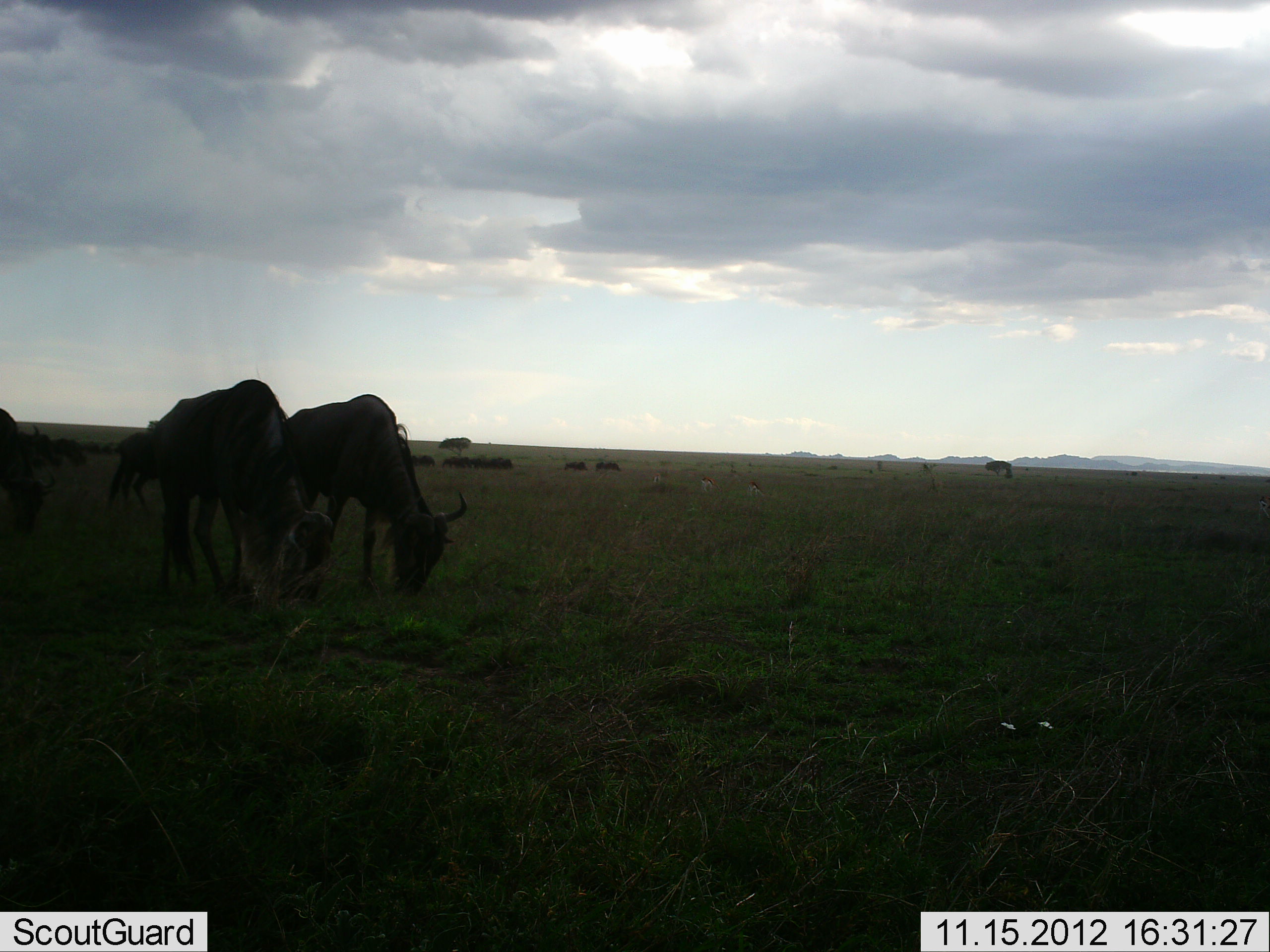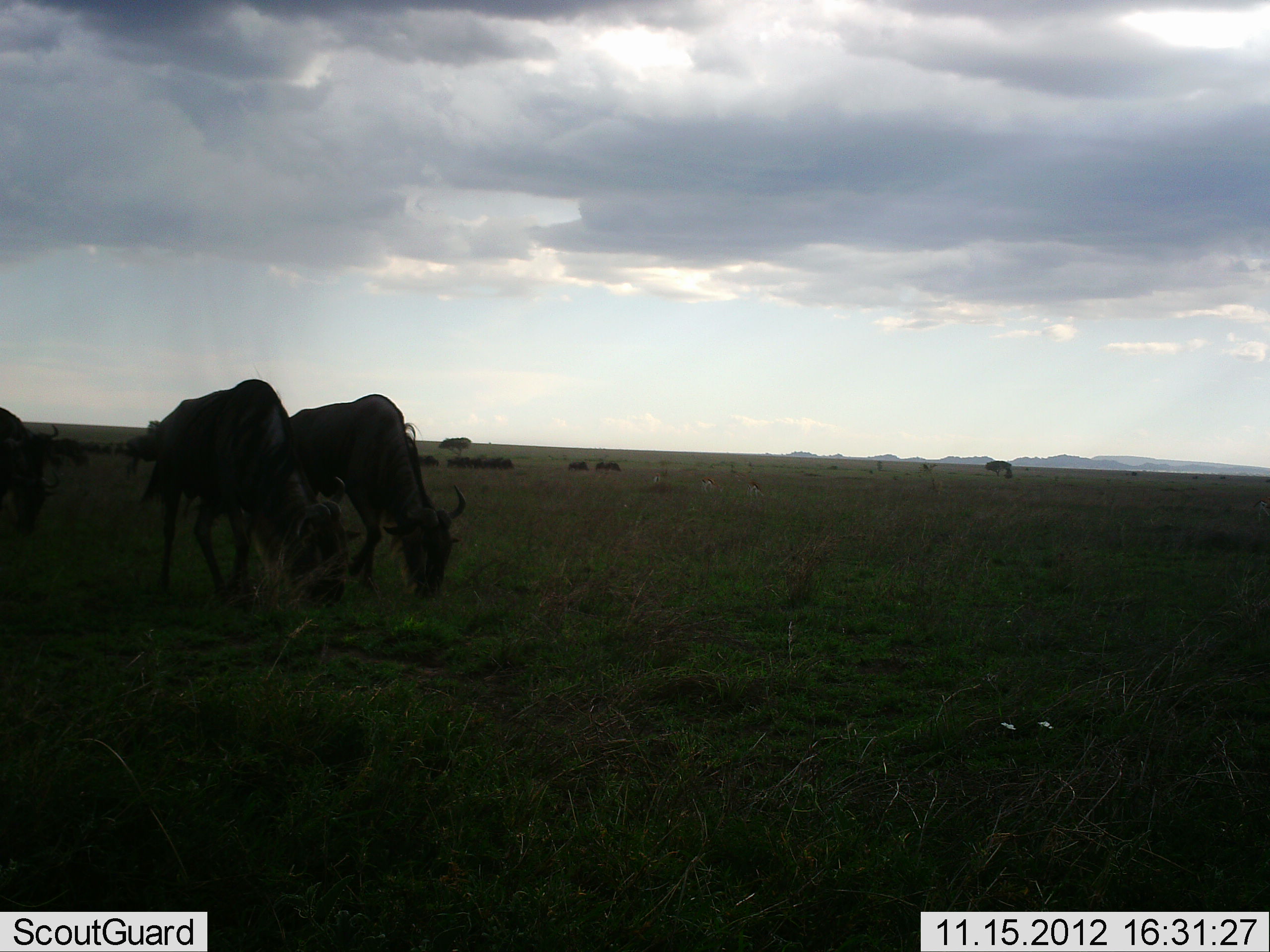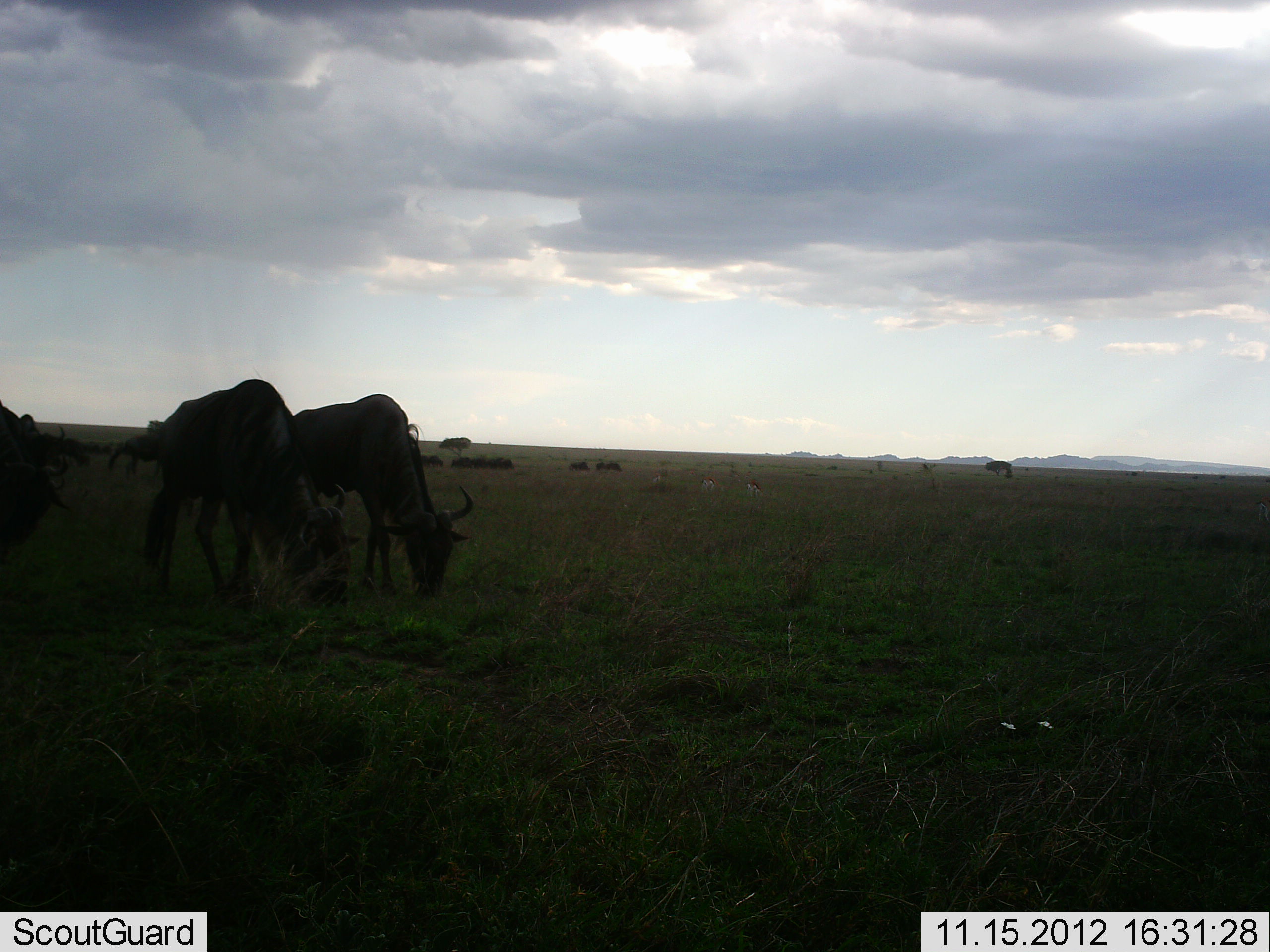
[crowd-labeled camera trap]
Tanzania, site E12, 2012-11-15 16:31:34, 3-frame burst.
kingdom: Animalia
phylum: Chordata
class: Mammalia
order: Artiodactyla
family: Bovidae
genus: Connochaetes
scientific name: Connochaetes taurinus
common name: blue wildebeest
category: wildebeest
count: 11-50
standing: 27%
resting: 9%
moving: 27%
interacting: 0%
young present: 0%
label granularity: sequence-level